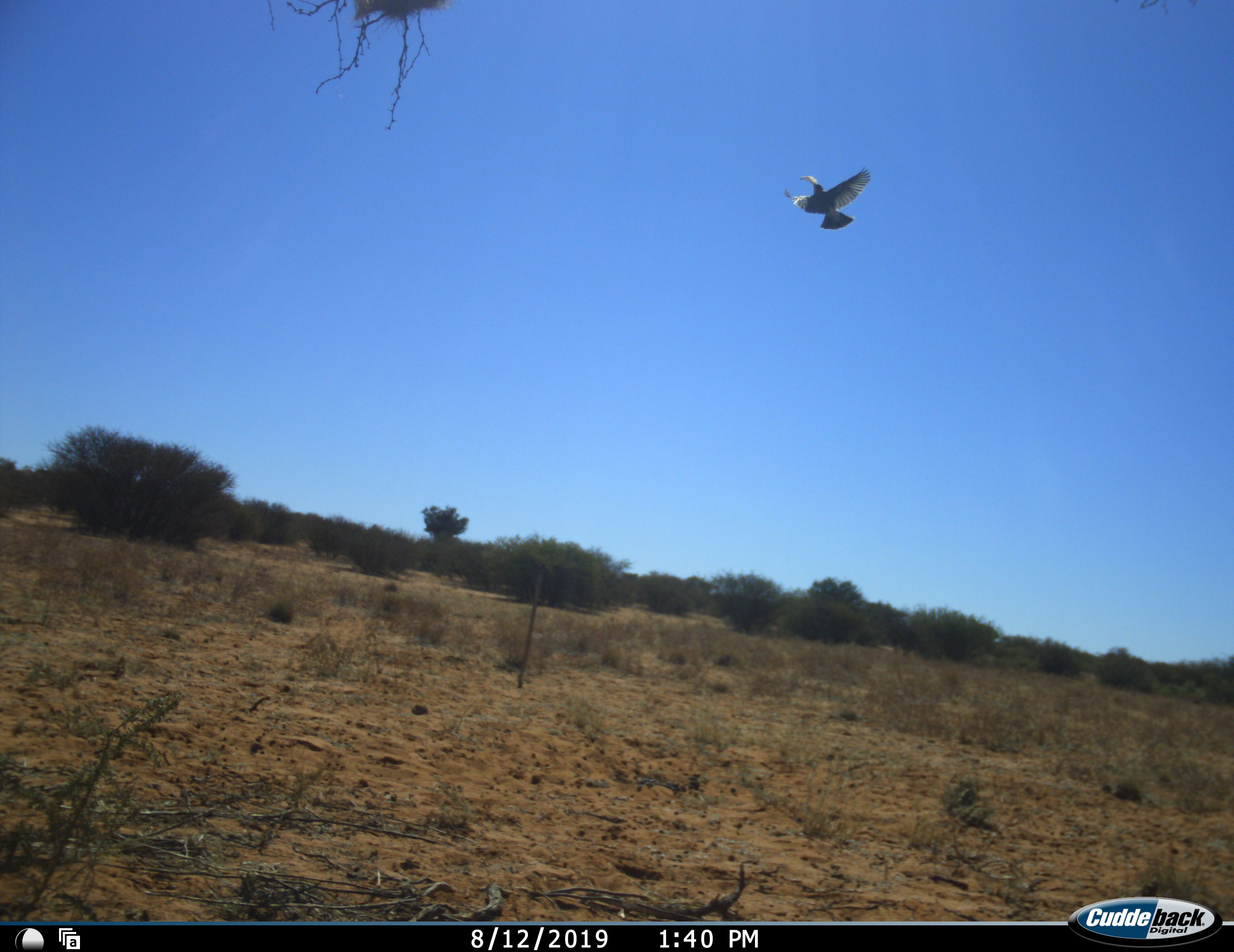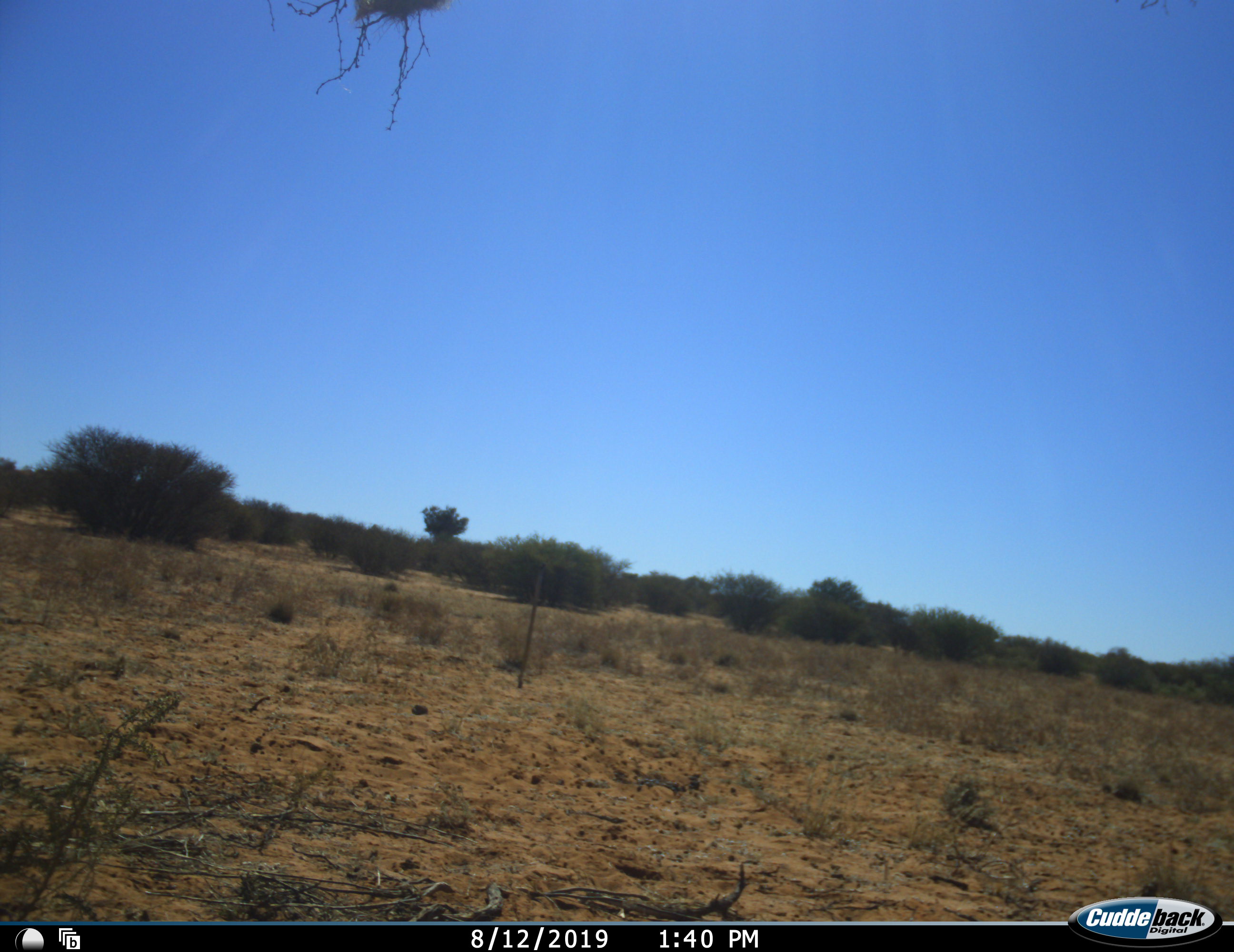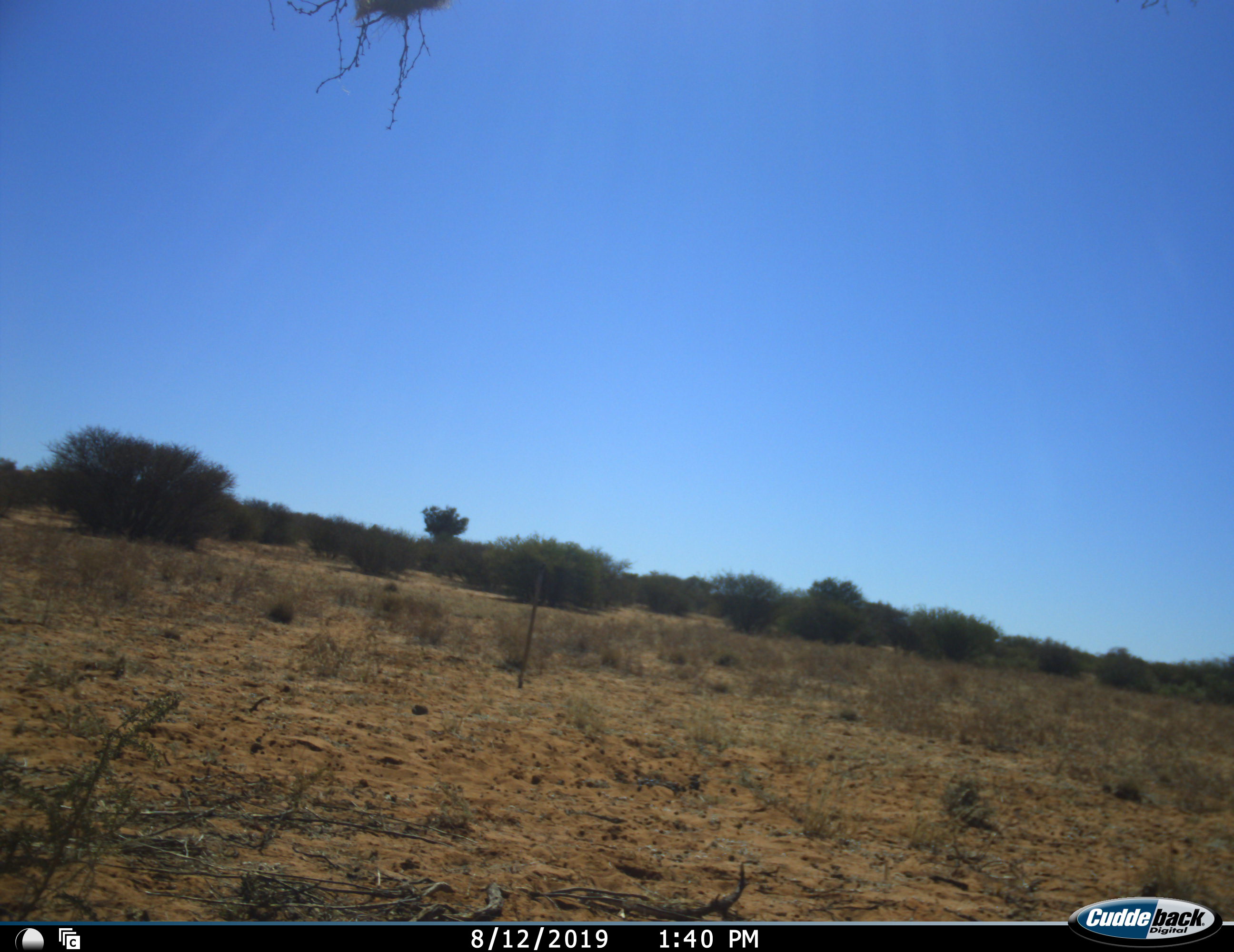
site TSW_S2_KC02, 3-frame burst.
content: unidentified animal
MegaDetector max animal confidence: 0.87